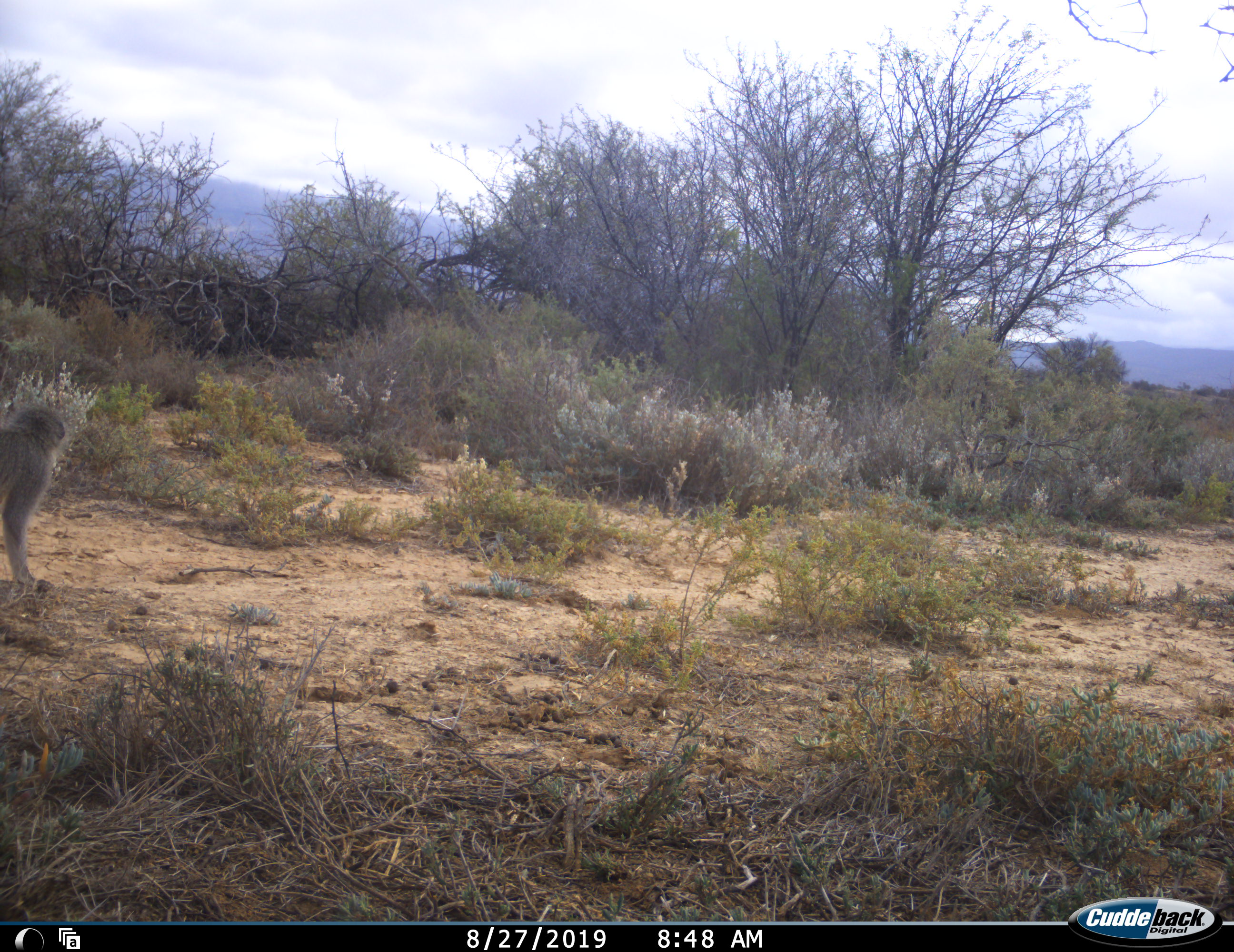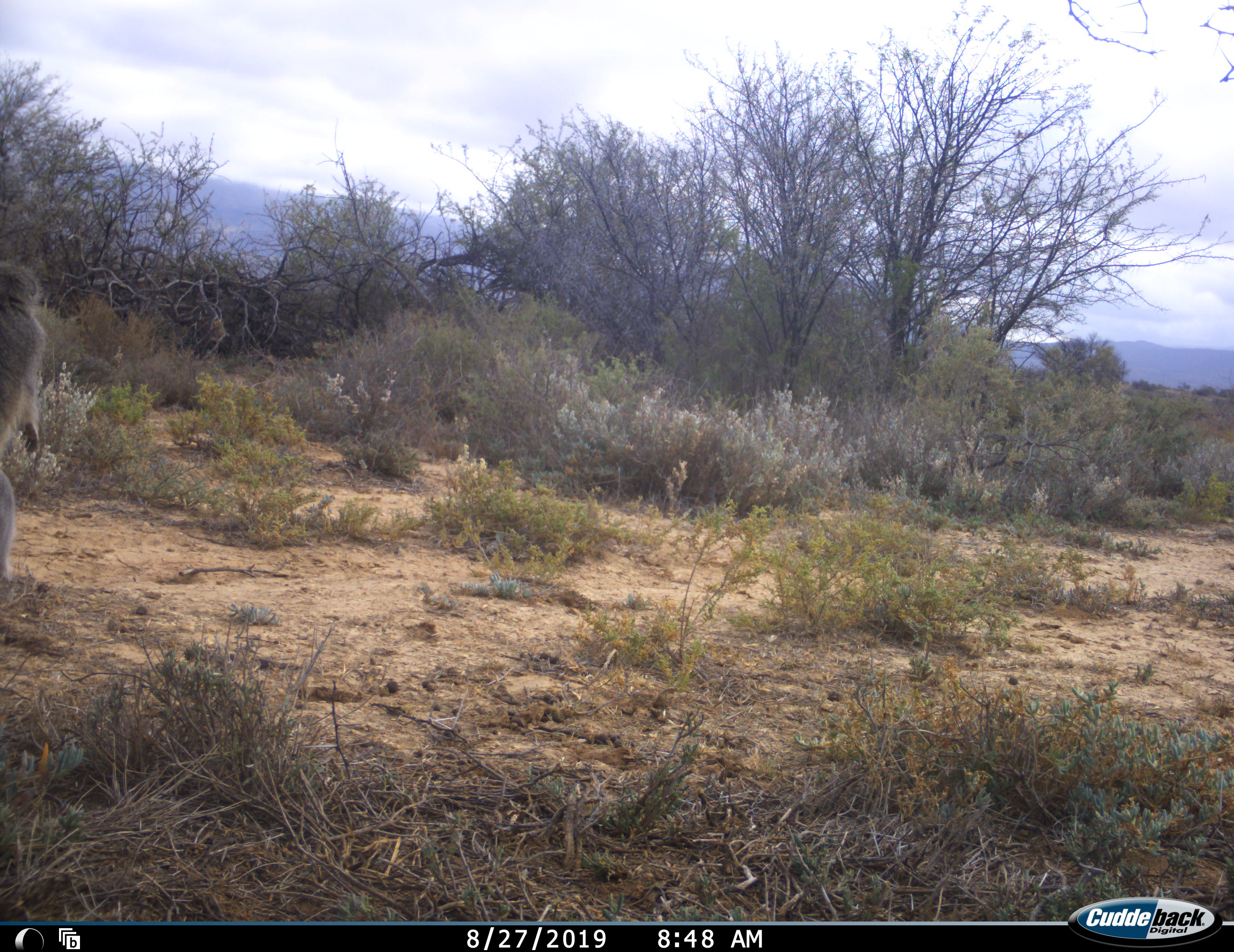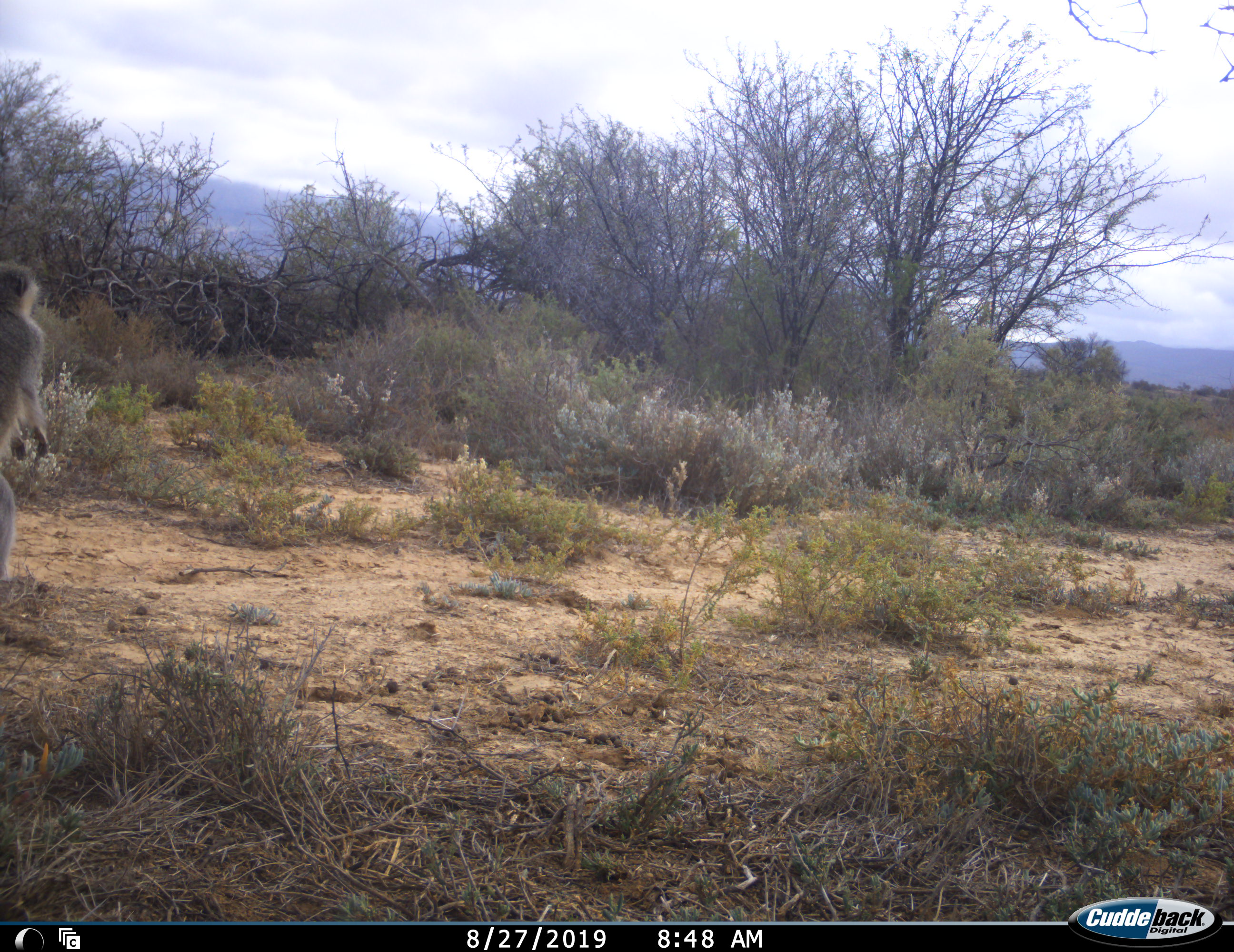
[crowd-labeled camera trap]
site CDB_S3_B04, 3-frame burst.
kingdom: Animalia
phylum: Chordata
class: Mammalia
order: Primates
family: Cercopithecidae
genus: Chlorocebus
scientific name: Chlorocebus pygerythrus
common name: vervet monkey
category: monkeyvervet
Monkeyvervet (vervet monkey) (Chlorocebus pygerythrus), count 1. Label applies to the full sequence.